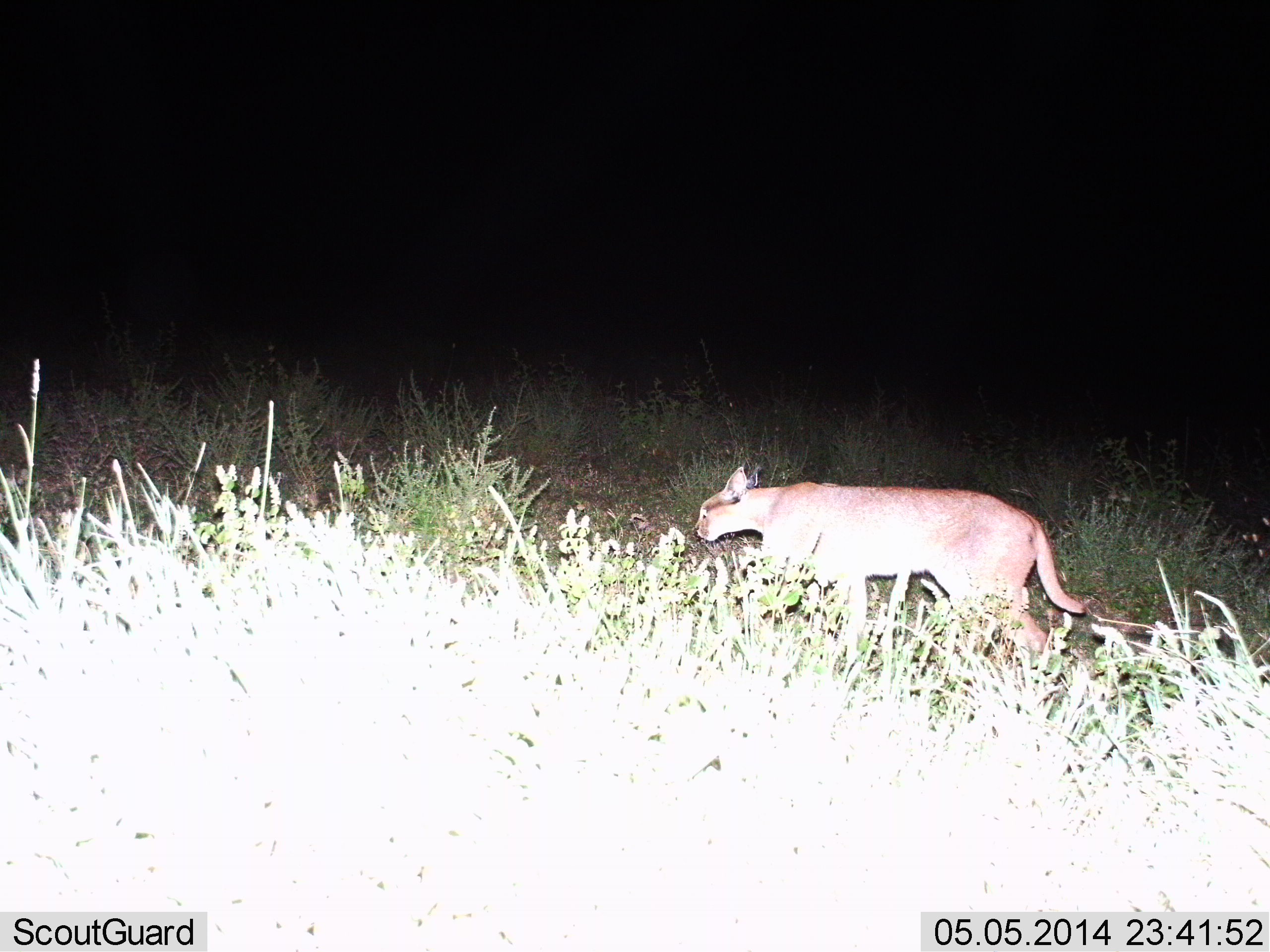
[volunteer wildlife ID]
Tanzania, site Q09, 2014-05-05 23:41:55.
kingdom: Animalia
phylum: Chordata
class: Mammalia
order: Carnivora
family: Felidae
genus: Caracal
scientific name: Caracal caracal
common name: caracal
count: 1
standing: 20%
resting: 0%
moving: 80%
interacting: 0%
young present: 0%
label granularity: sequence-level